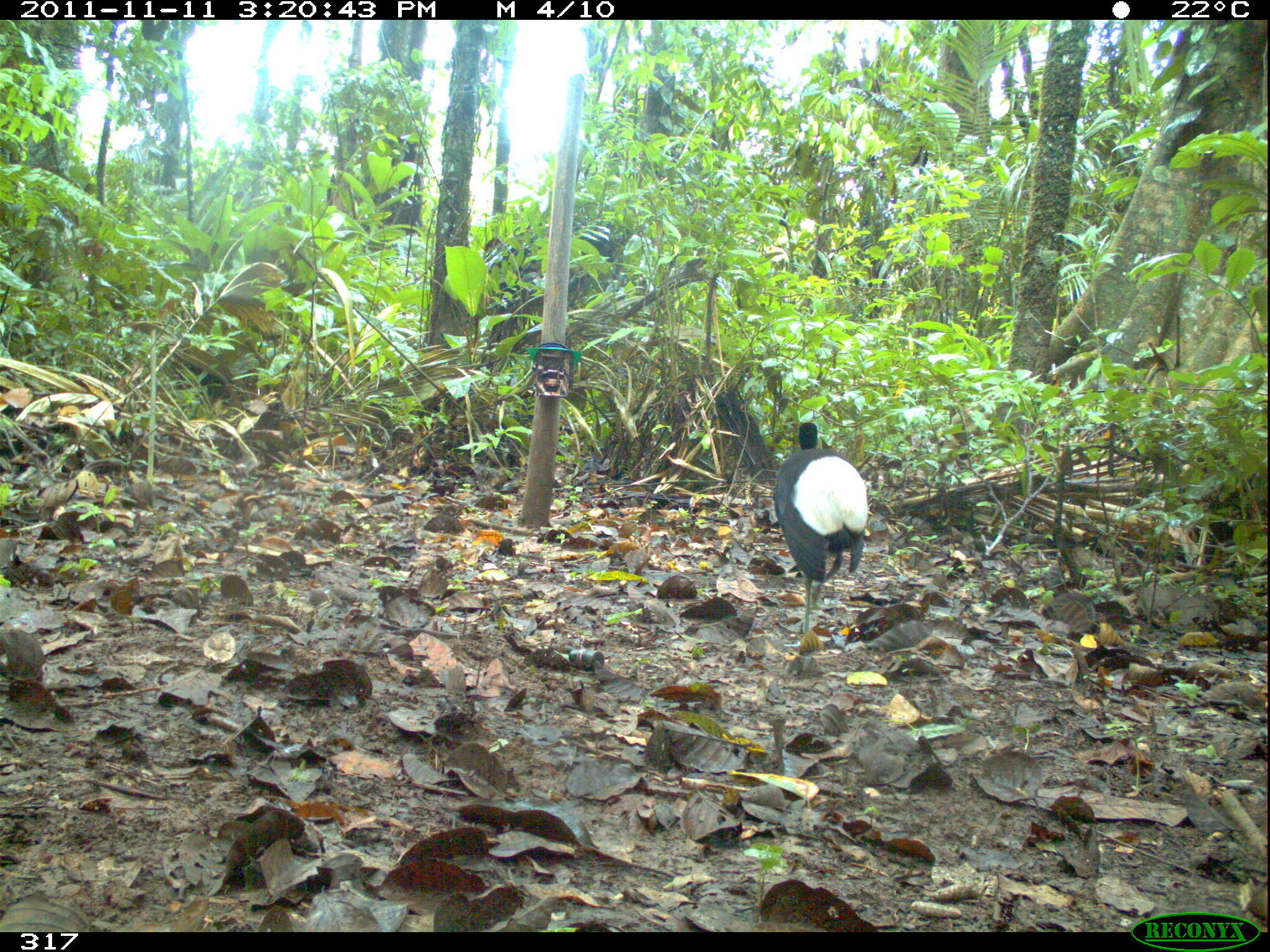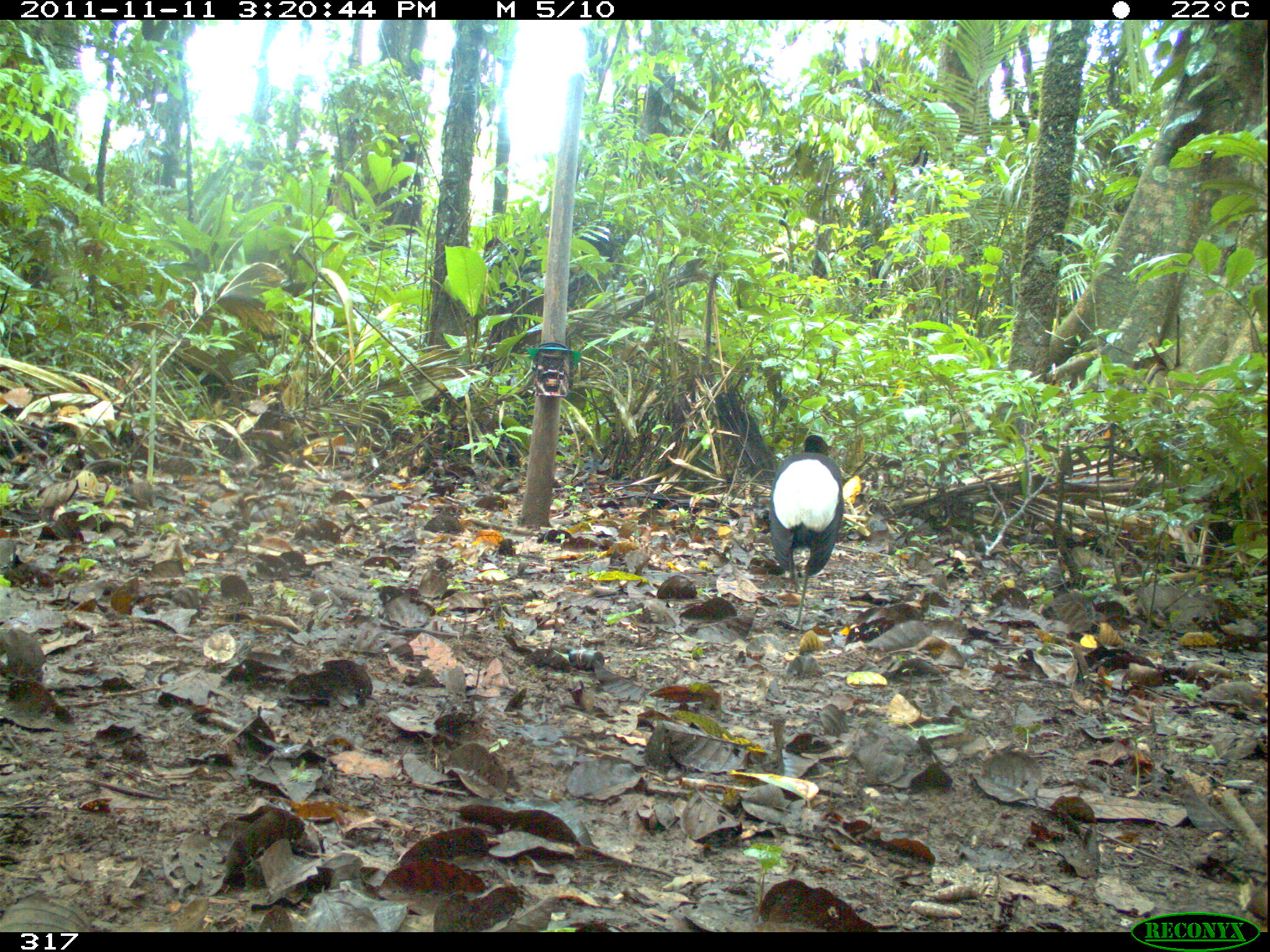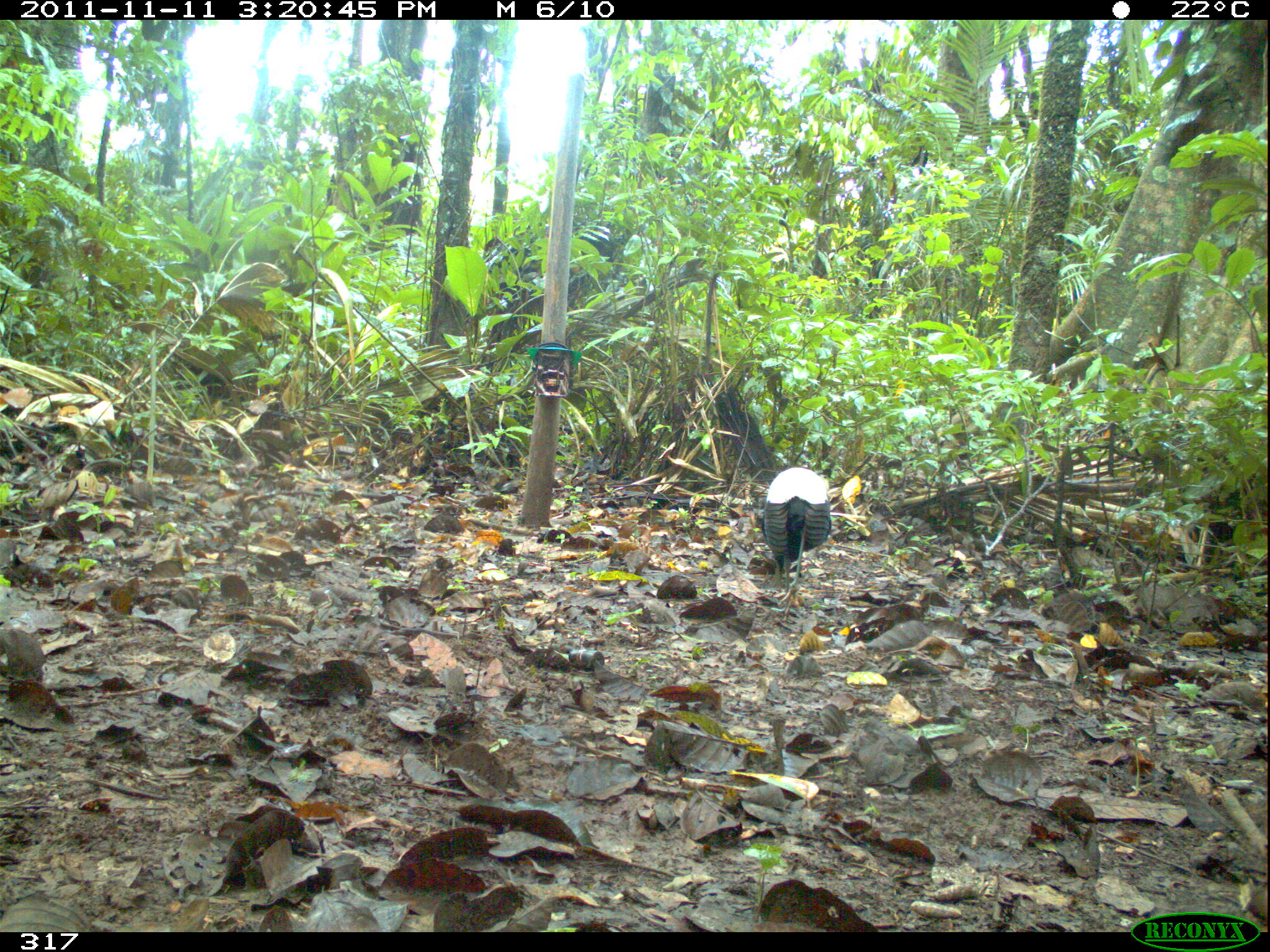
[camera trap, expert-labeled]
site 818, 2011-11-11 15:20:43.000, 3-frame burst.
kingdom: Animalia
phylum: Chordata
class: Aves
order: Gruiformes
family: Psophiidae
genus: Psophia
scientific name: Psophia leucoptera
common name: pale-winged trumpeter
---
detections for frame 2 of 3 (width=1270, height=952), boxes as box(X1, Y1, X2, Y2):
psophia leucoptera: box(768, 432, 842, 627)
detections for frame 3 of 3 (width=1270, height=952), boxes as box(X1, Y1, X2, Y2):
psophia leucoptera: box(760, 467, 830, 624)